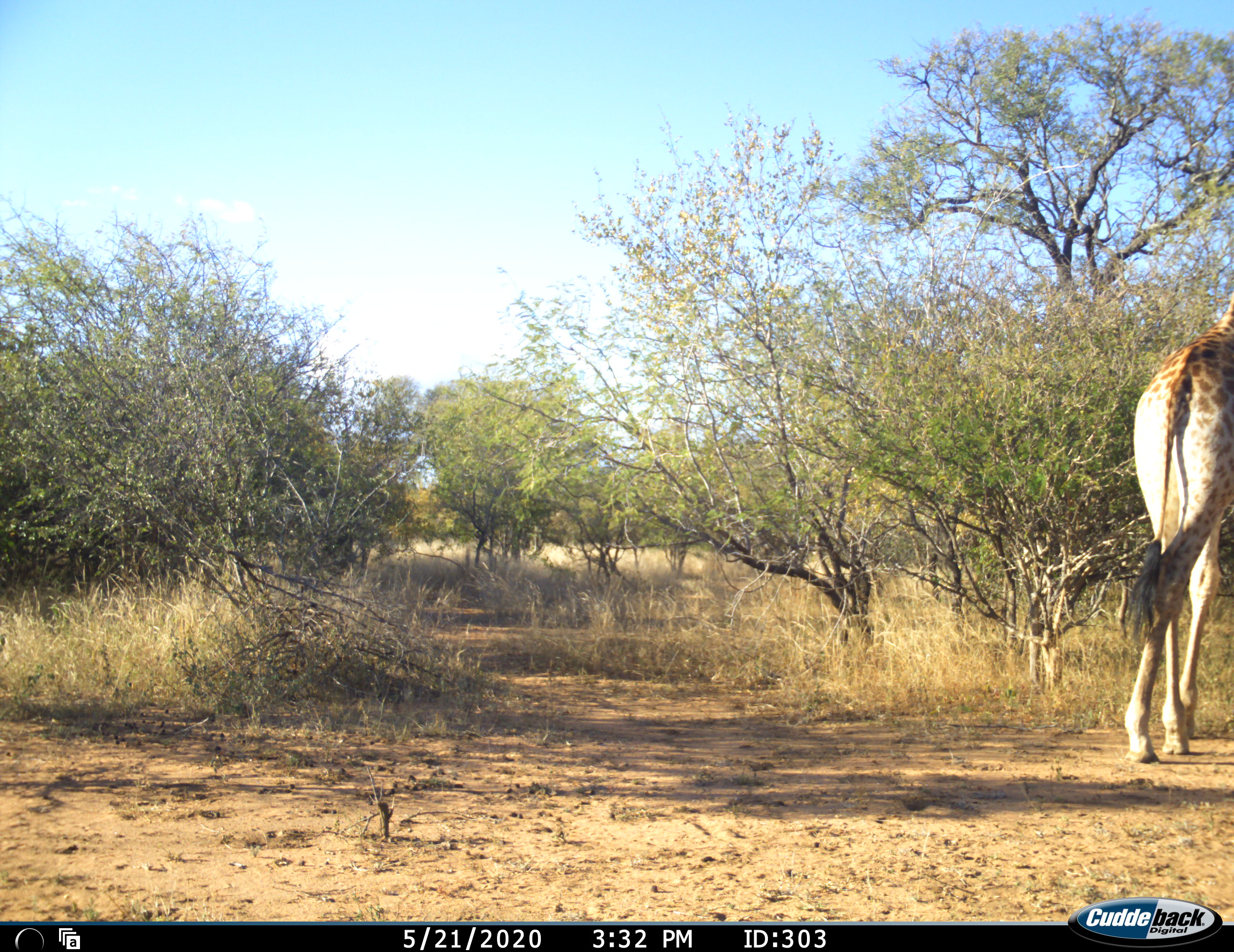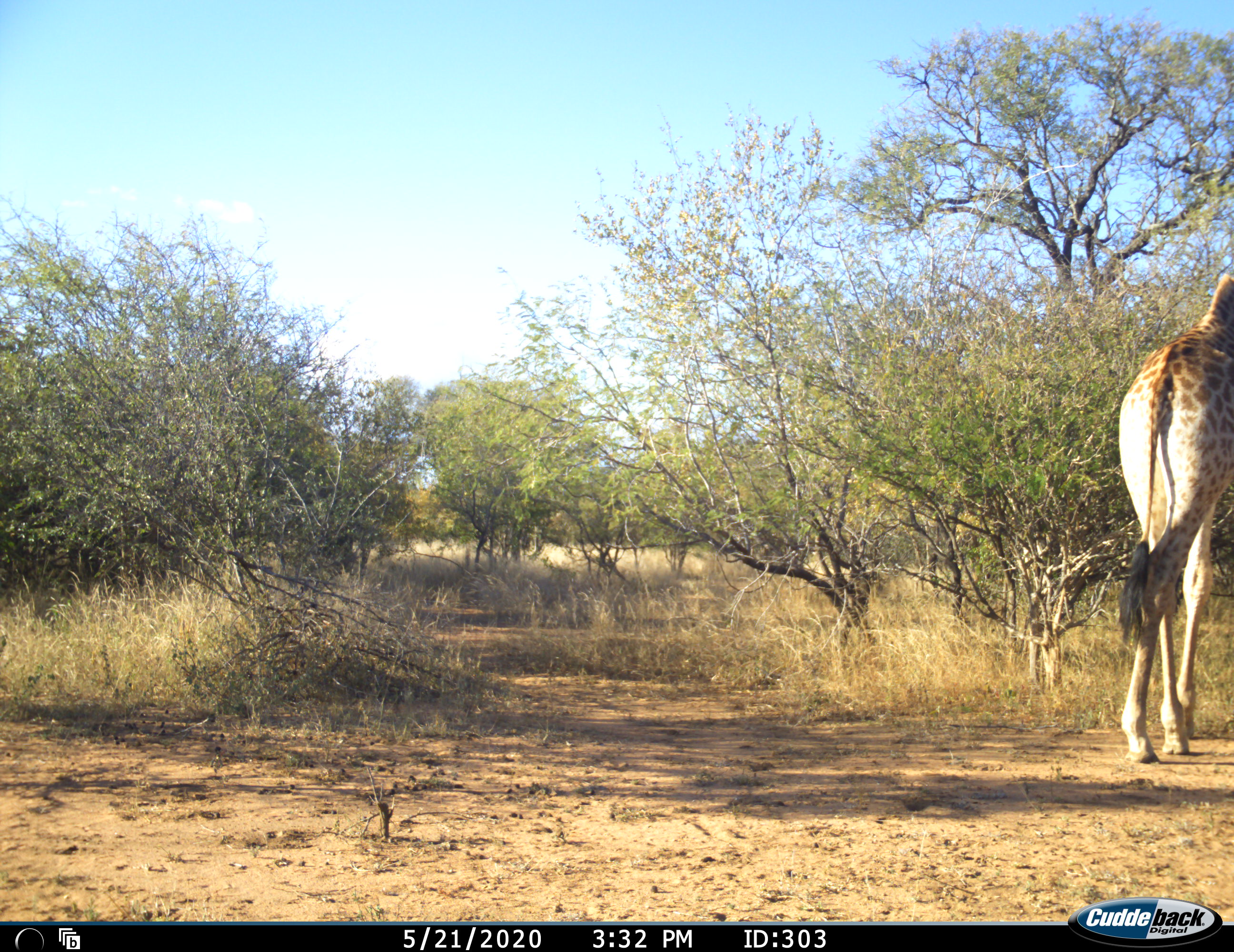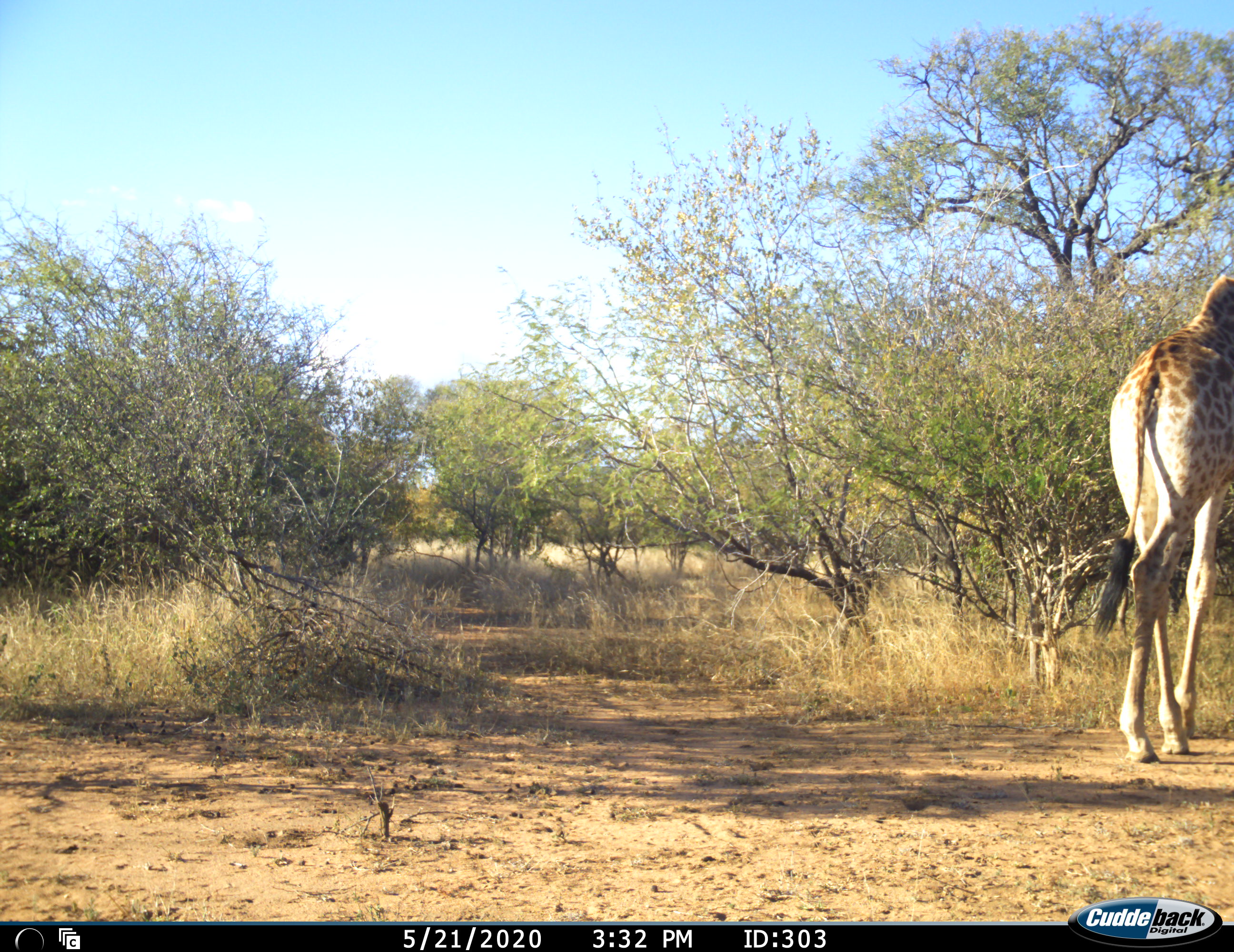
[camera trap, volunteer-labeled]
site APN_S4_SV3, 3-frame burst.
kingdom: Animalia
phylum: Chordata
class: Mammalia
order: Artiodactyla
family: Giraffidae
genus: Giraffa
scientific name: Giraffa camelopardalis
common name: giraffe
Giraffe (Giraffa camelopardalis), count 1. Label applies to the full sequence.